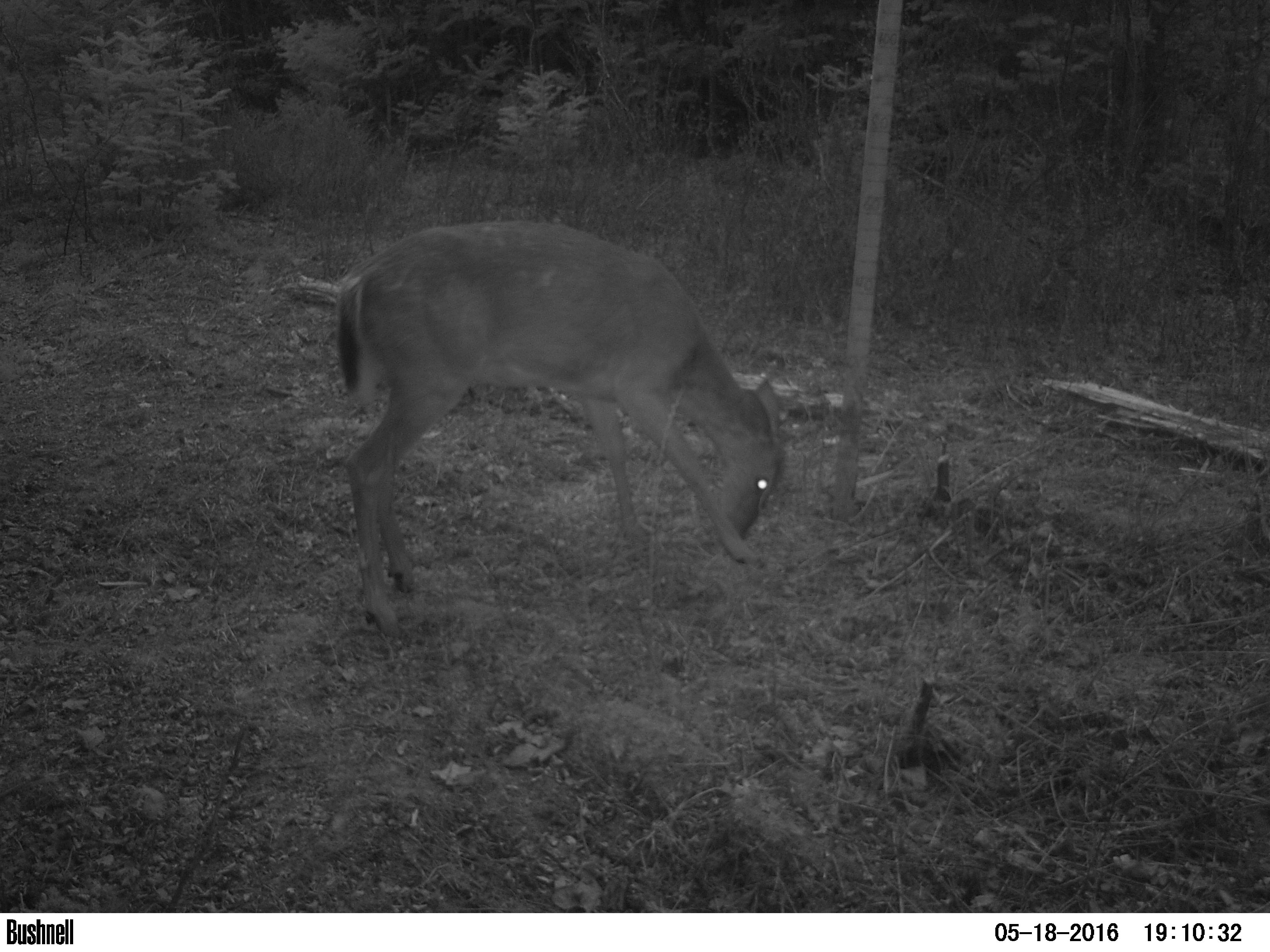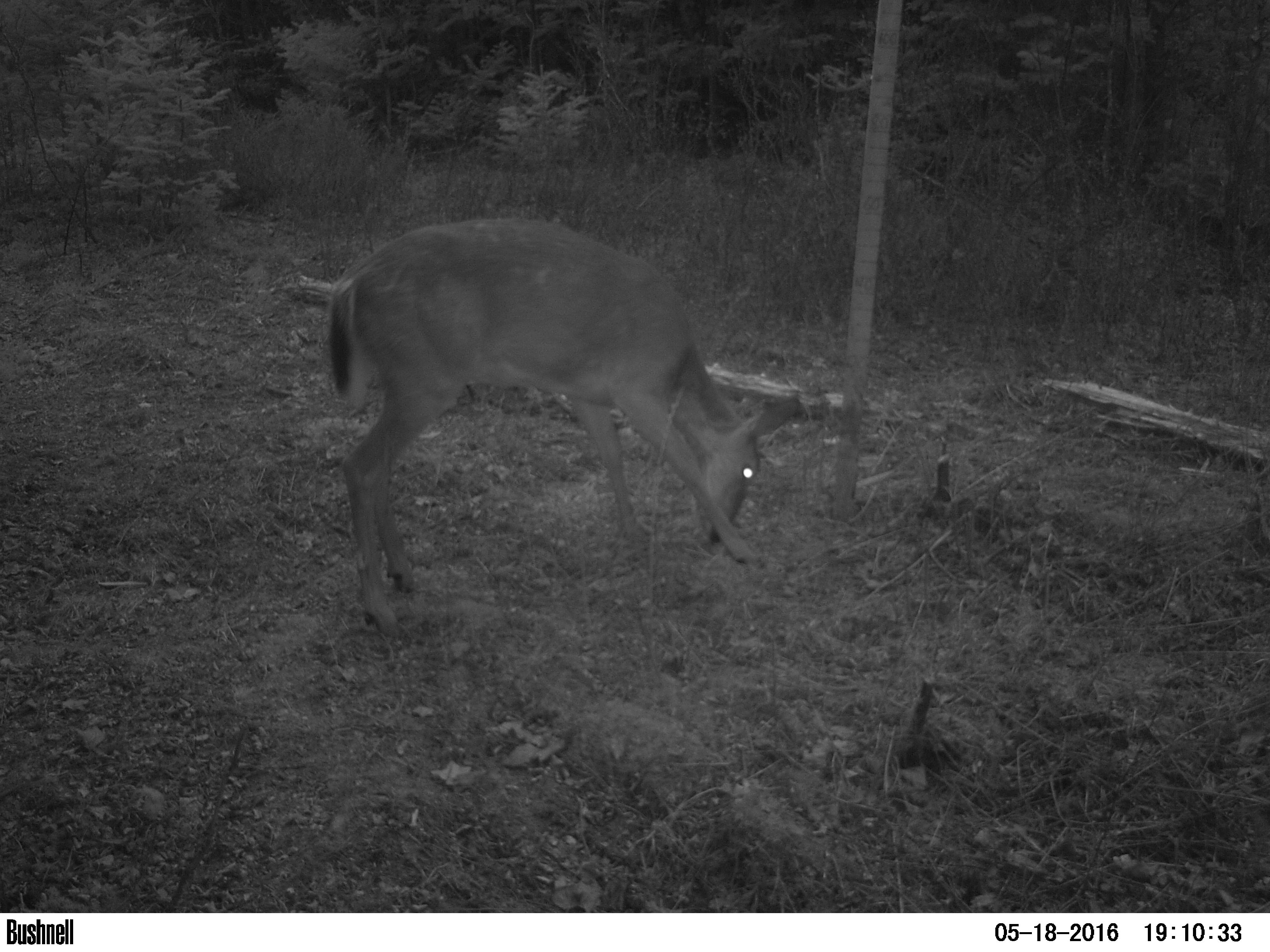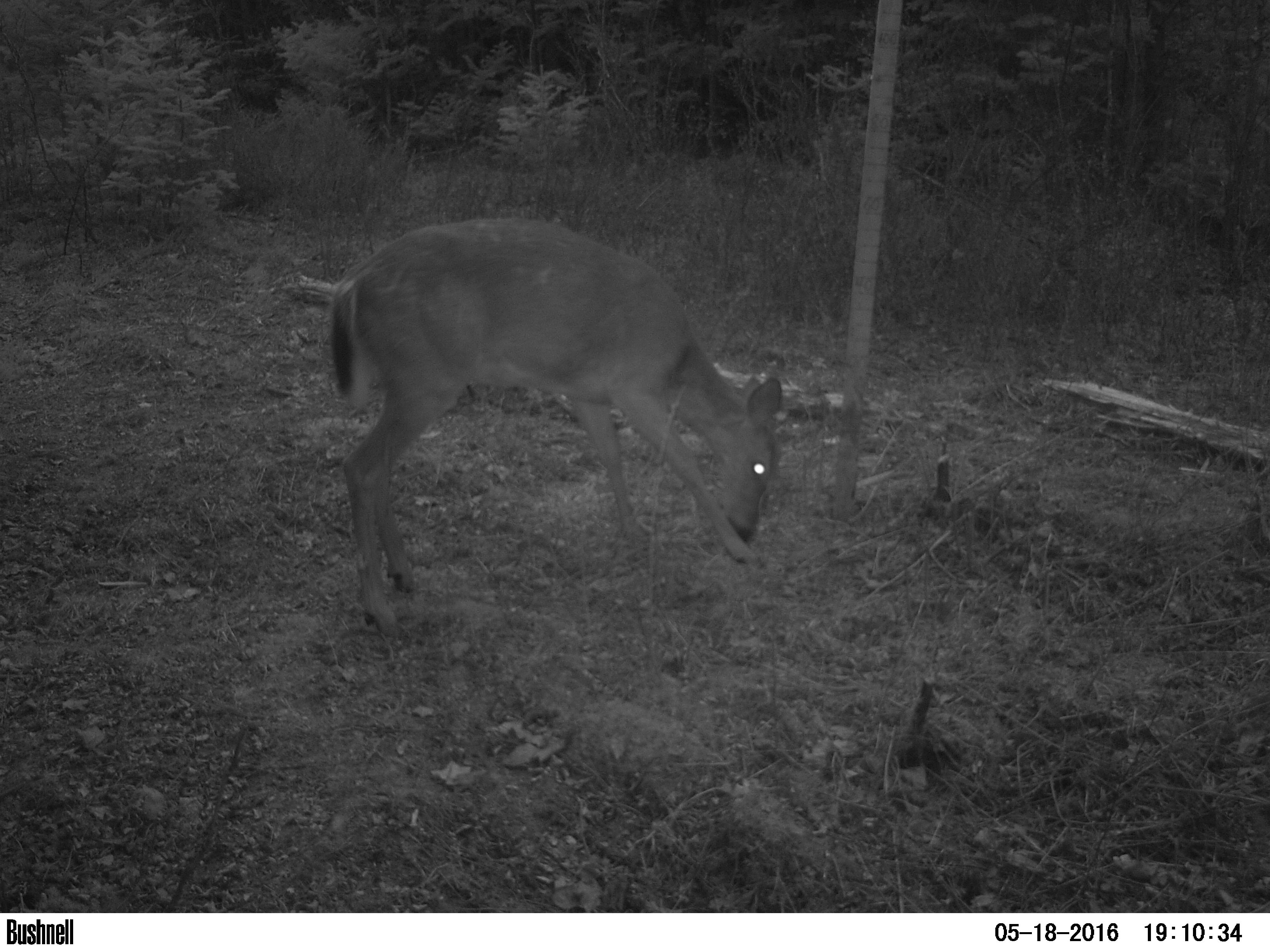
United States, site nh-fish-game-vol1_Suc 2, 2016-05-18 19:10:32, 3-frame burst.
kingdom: Animalia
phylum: Chordata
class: Mammalia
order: Artiodactyla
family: Cervidae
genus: Odocoileus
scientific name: Odocoileus virginianus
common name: white-tailed deer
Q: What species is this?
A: White-tailed deer (Odocoileus virginianus).